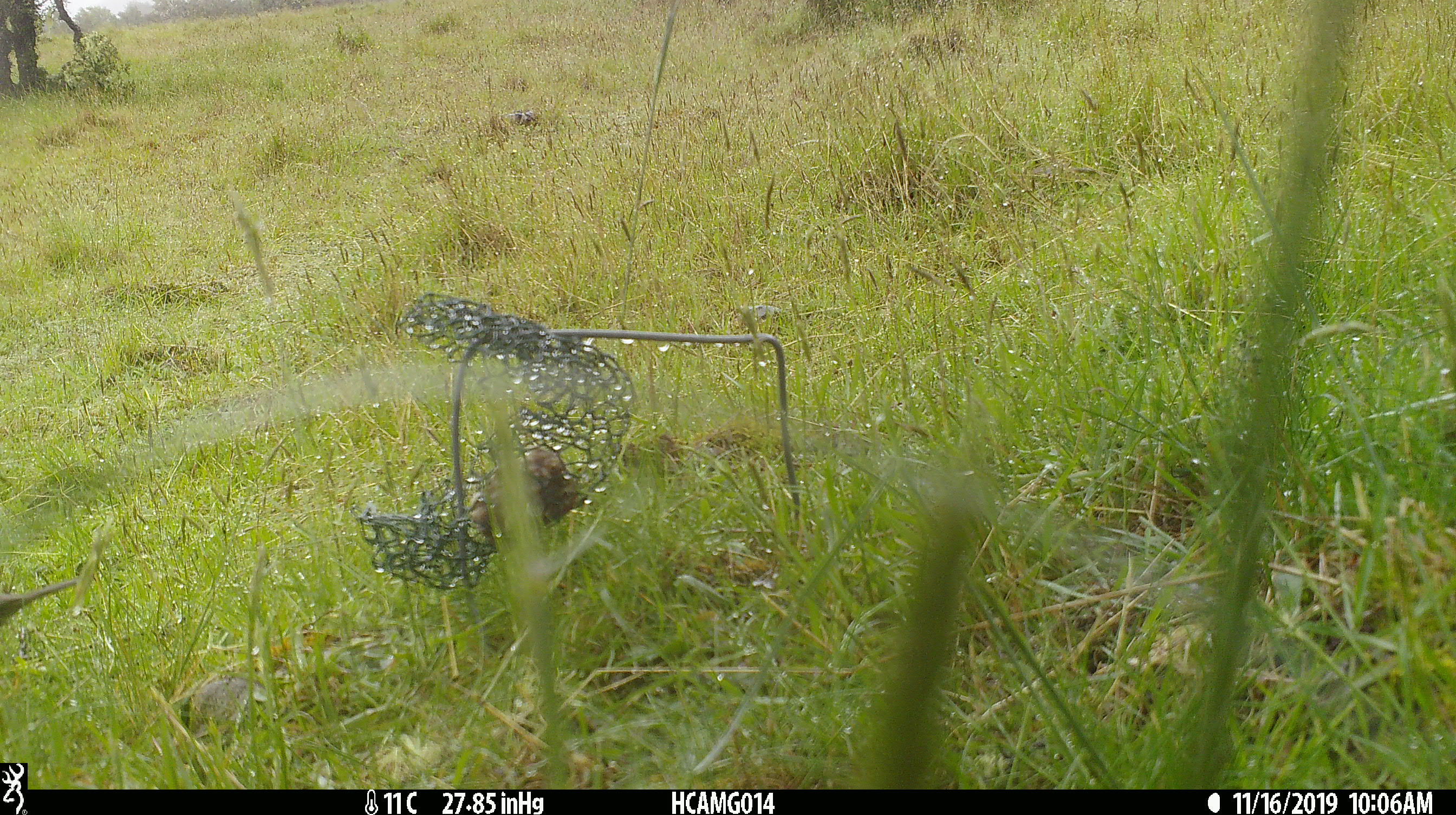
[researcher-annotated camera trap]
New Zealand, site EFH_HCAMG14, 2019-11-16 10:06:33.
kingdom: Animalia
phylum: Chordata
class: Aves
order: Passeriformes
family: Turdidae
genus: Turdus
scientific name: Turdus philomelos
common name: song thrush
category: thrush